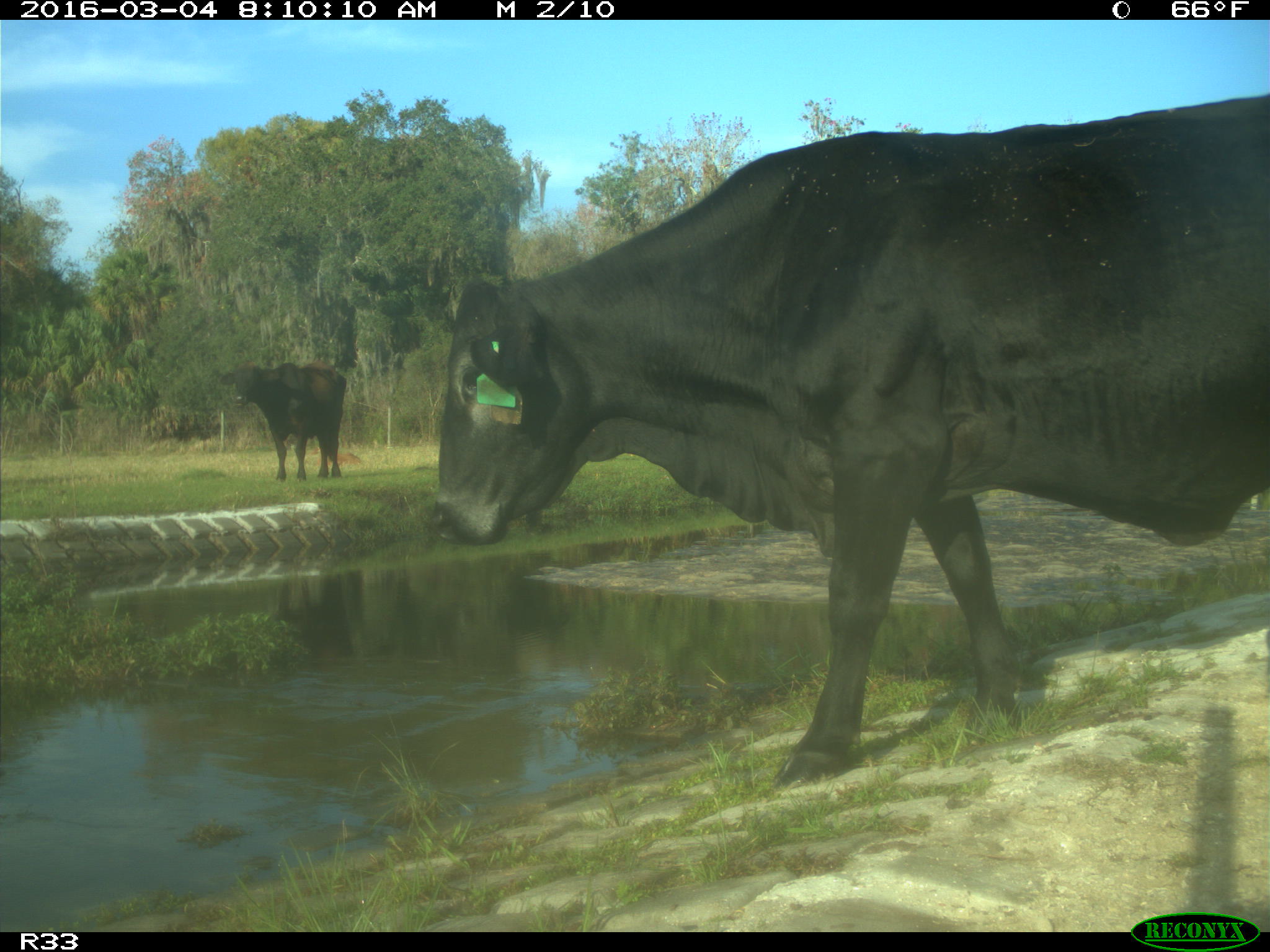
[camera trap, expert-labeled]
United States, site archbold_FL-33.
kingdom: Animalia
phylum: Chordata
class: Mammalia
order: Artiodactyla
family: Bovidae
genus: Bos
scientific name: Bos taurus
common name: domestic cow